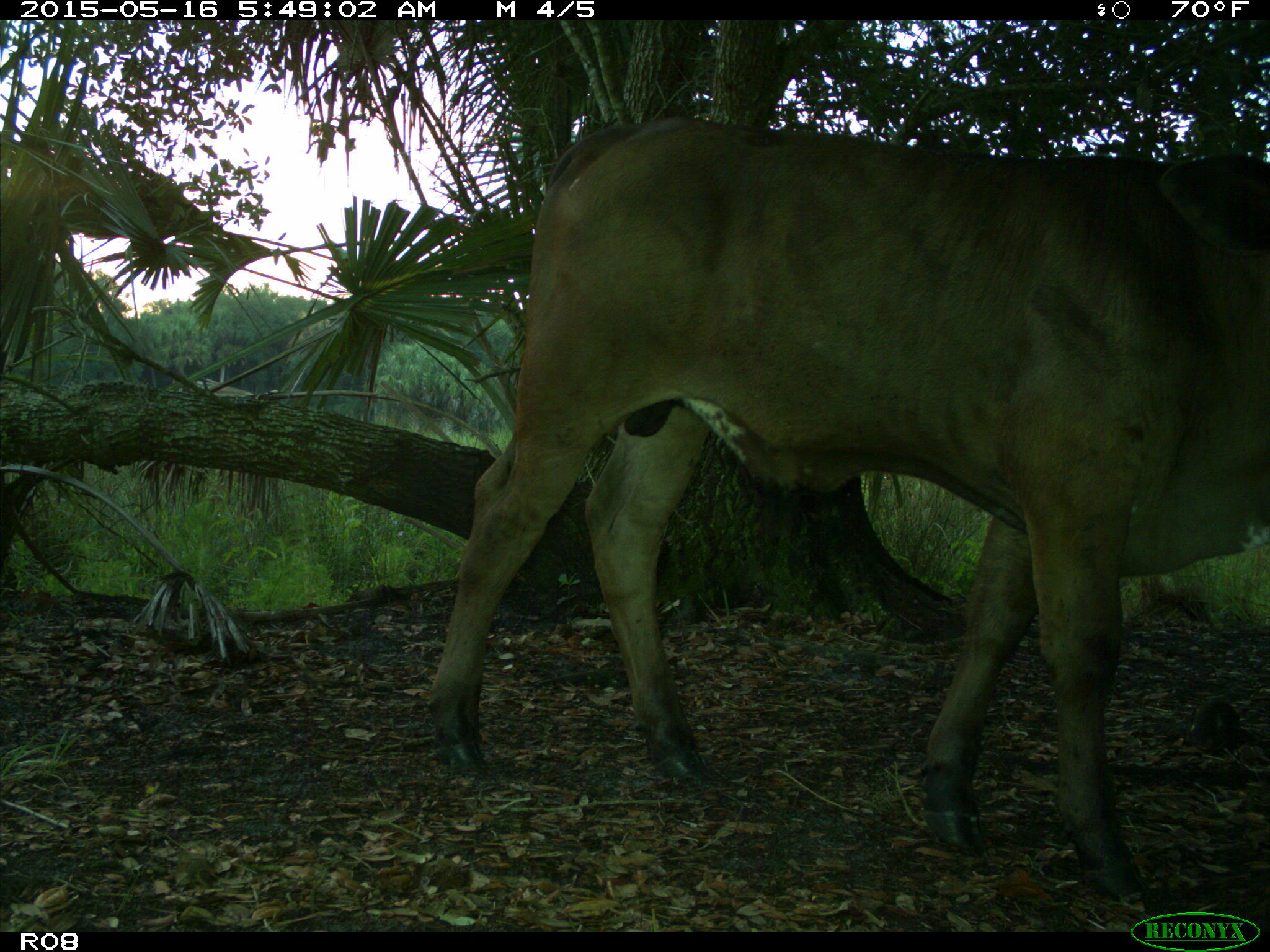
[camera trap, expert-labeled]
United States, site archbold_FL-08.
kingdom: Animalia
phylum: Chordata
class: Mammalia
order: Artiodactyla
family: Bovidae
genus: Bos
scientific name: Bos taurus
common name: domestic cow